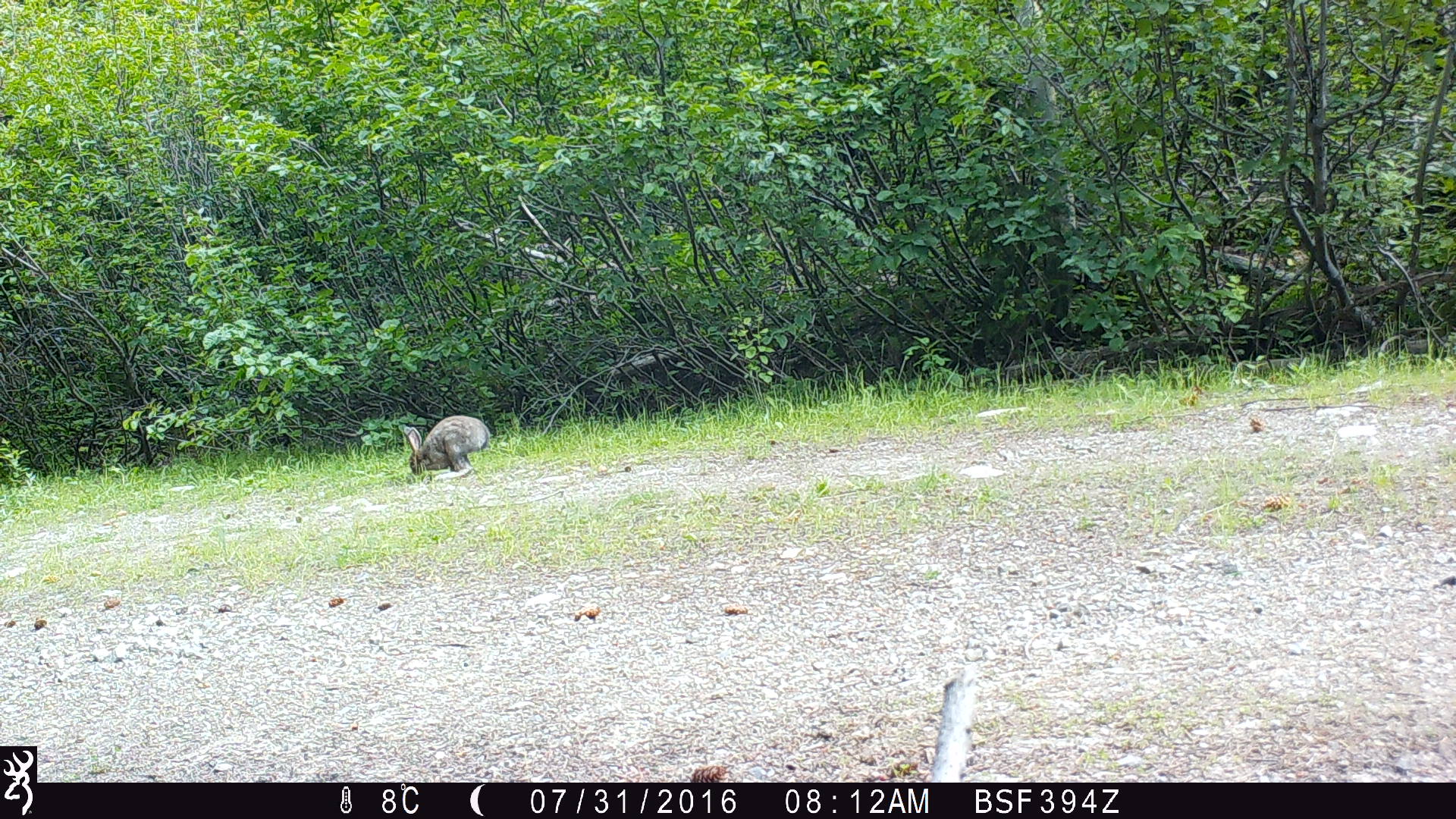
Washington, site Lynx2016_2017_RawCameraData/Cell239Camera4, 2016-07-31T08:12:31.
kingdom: Animalia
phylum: Chordata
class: Mammalia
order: Lagomorpha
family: Leporidae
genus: Lepus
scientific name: Lepus americanus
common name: snowshoe hare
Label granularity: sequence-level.